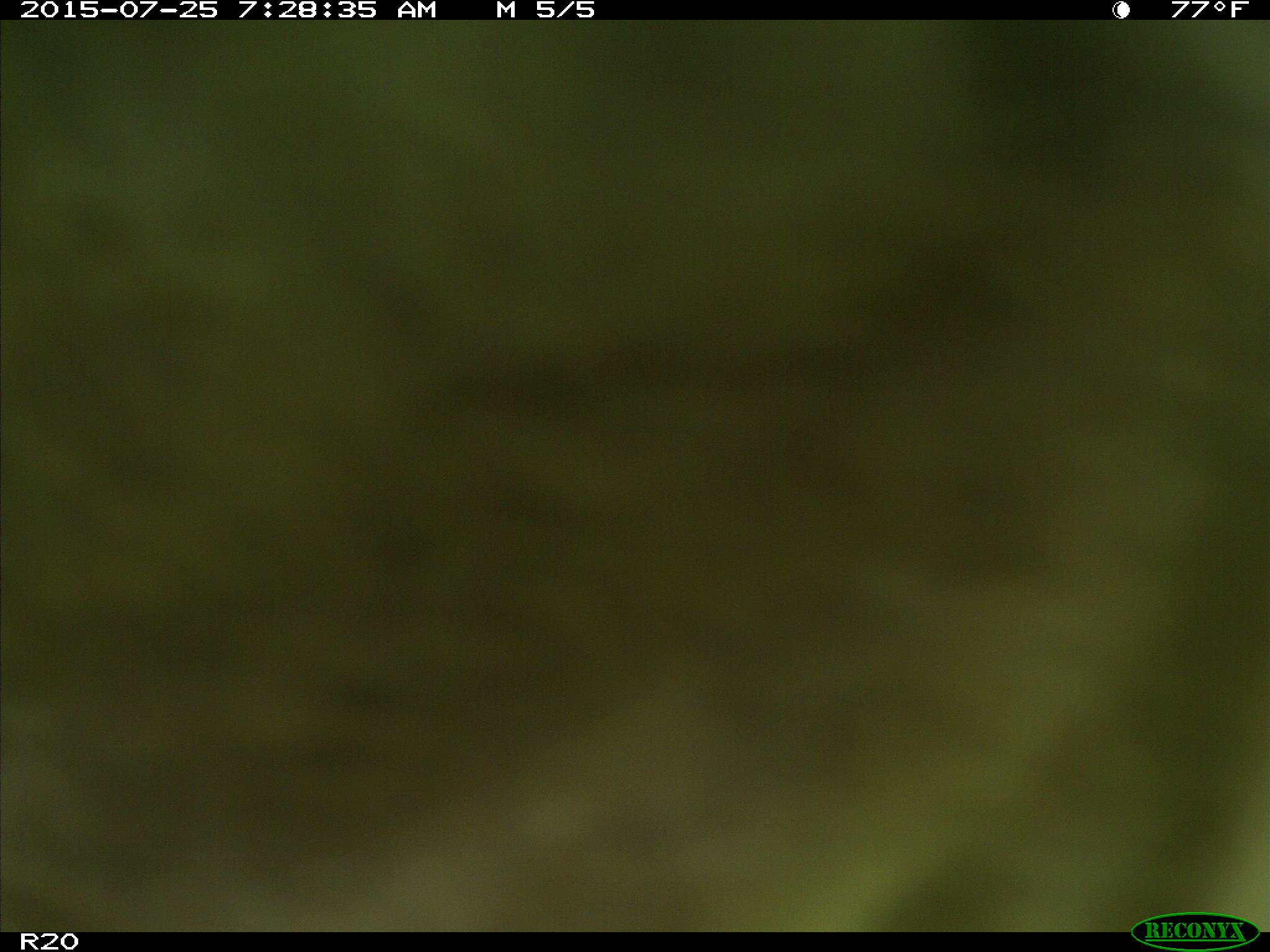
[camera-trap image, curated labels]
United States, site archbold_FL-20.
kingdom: Animalia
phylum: Chordata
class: Mammalia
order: Artiodactyla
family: Bovidae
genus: Bos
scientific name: Bos taurus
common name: domestic cow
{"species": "Bos taurus (domestic cow)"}